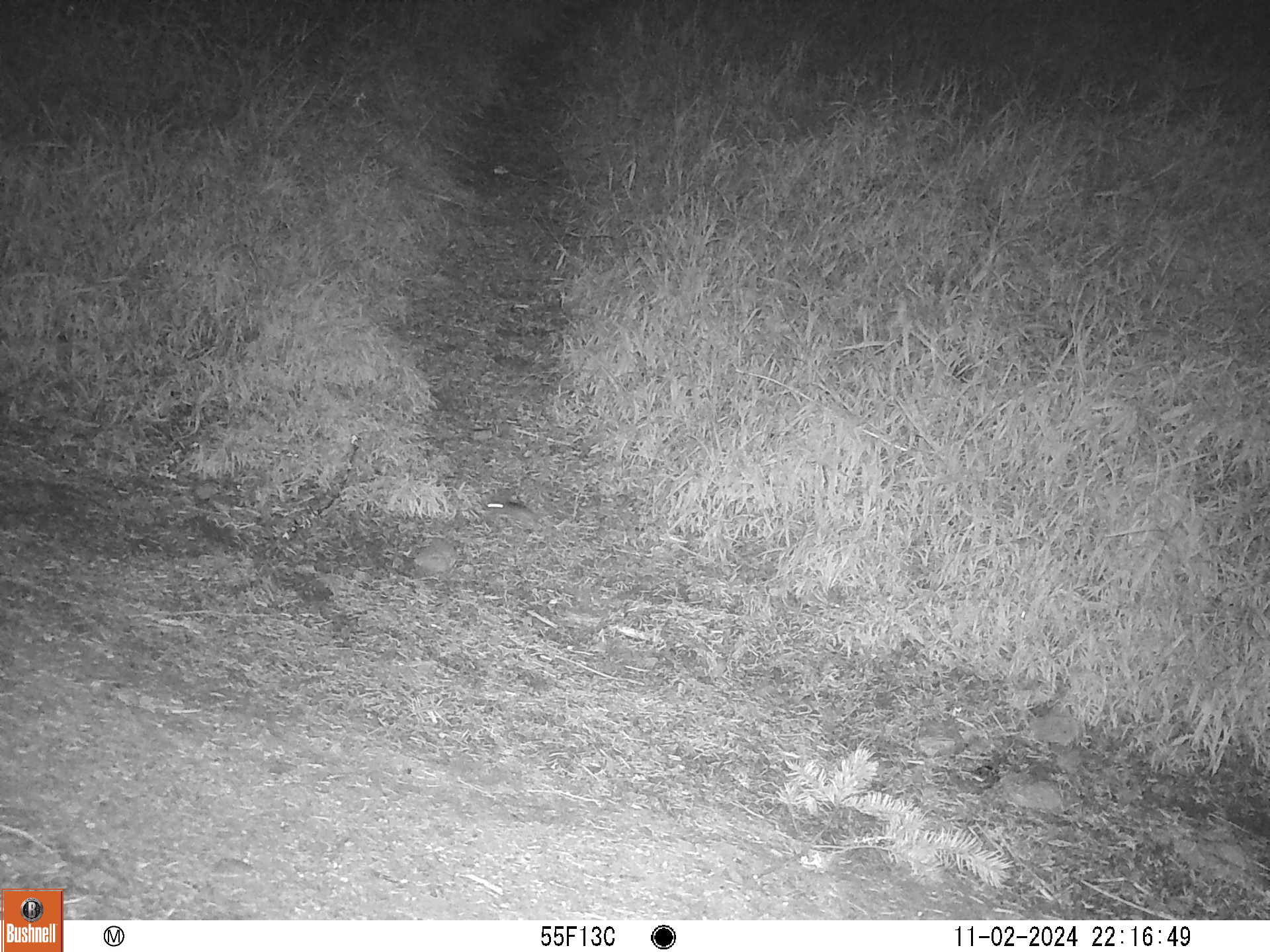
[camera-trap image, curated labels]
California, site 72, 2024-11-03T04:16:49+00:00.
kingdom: Animalia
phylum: Chordata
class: Mammalia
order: Rodentia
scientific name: Rodentia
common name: mouse or rat